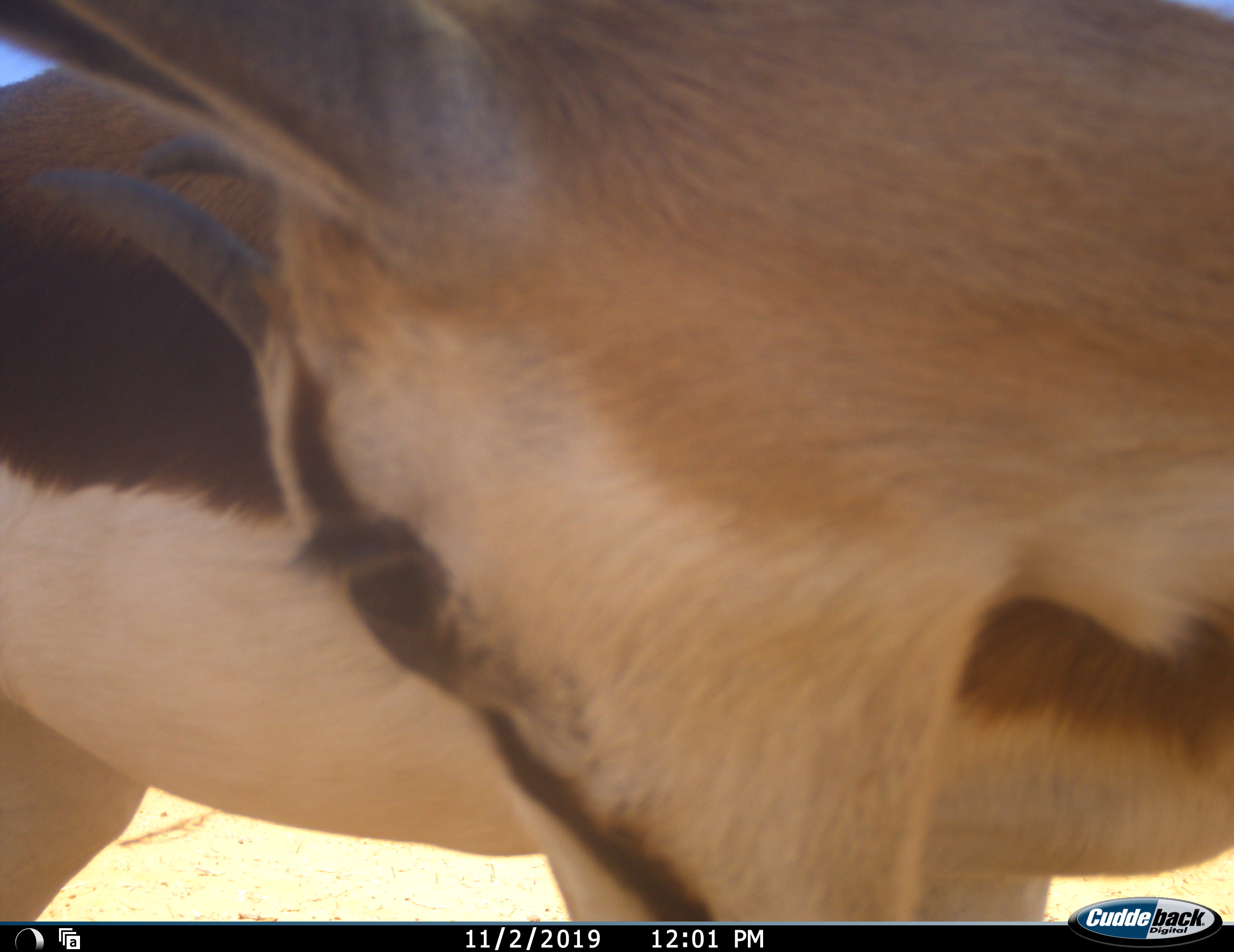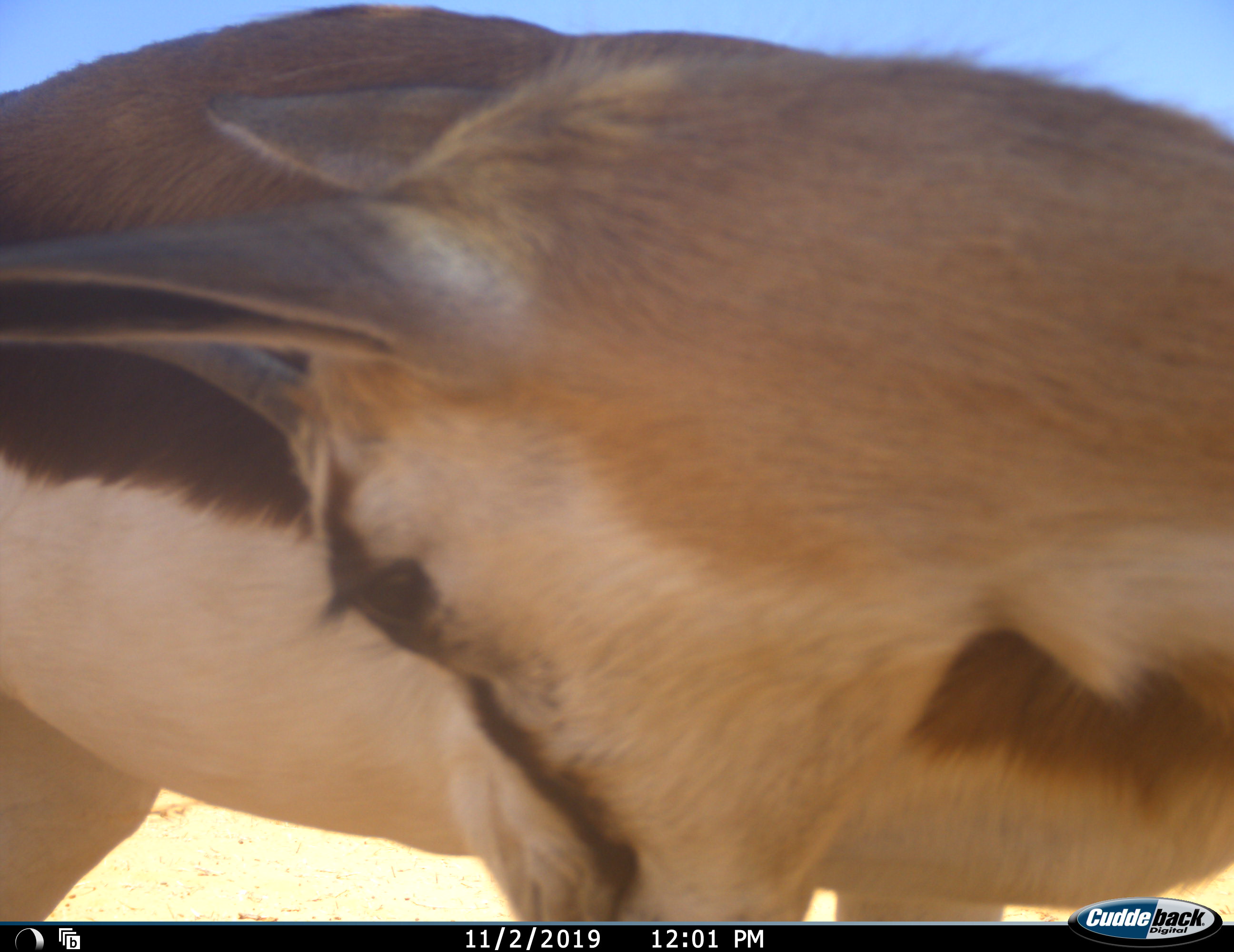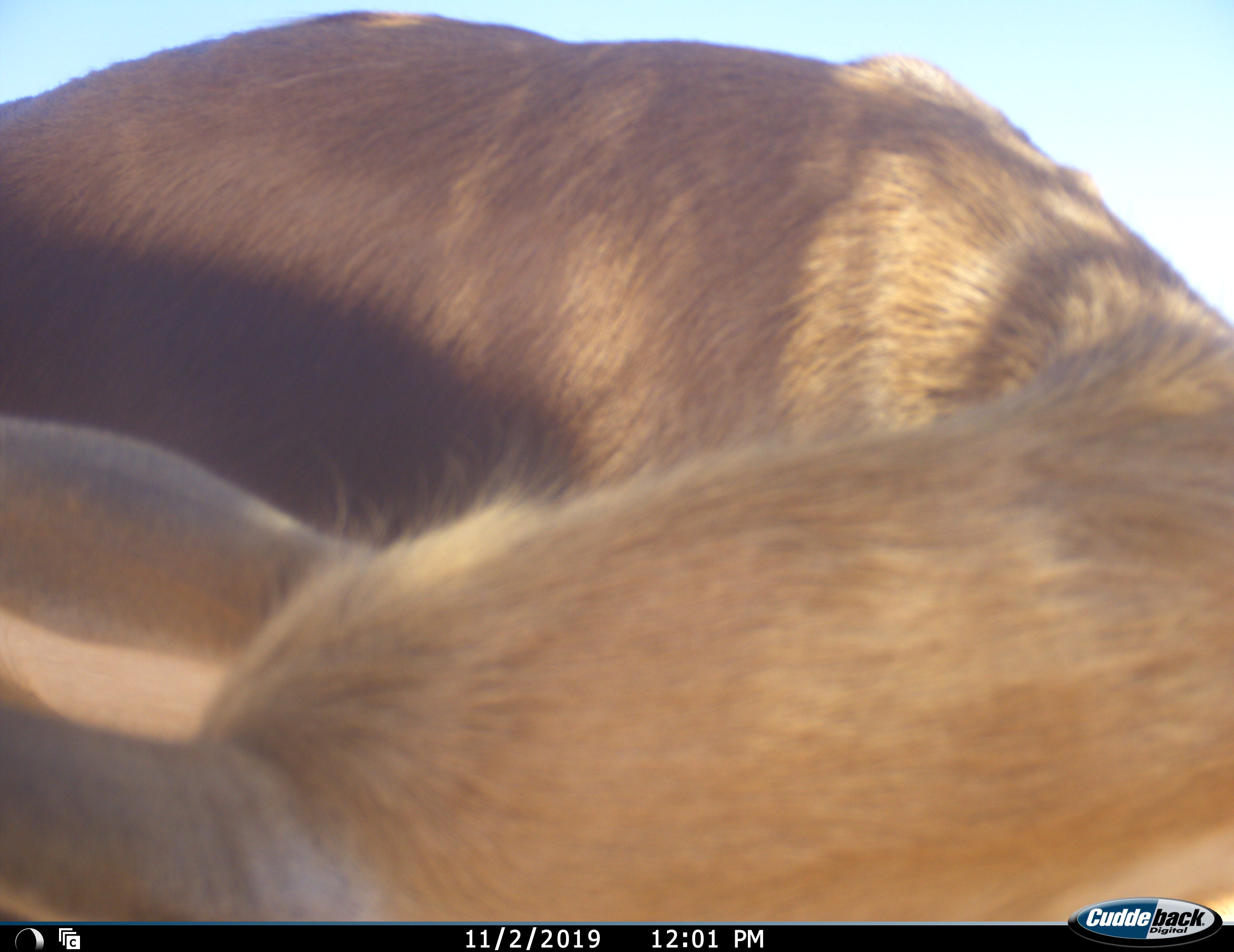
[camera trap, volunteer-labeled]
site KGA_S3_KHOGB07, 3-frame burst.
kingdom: Animalia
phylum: Chordata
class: Mammalia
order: Artiodactyla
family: Bovidae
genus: Antidorcas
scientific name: Antidorcas marsupialis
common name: springbok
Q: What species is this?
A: Springbok (Antidorcas marsupialis).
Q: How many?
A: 1.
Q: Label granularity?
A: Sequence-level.